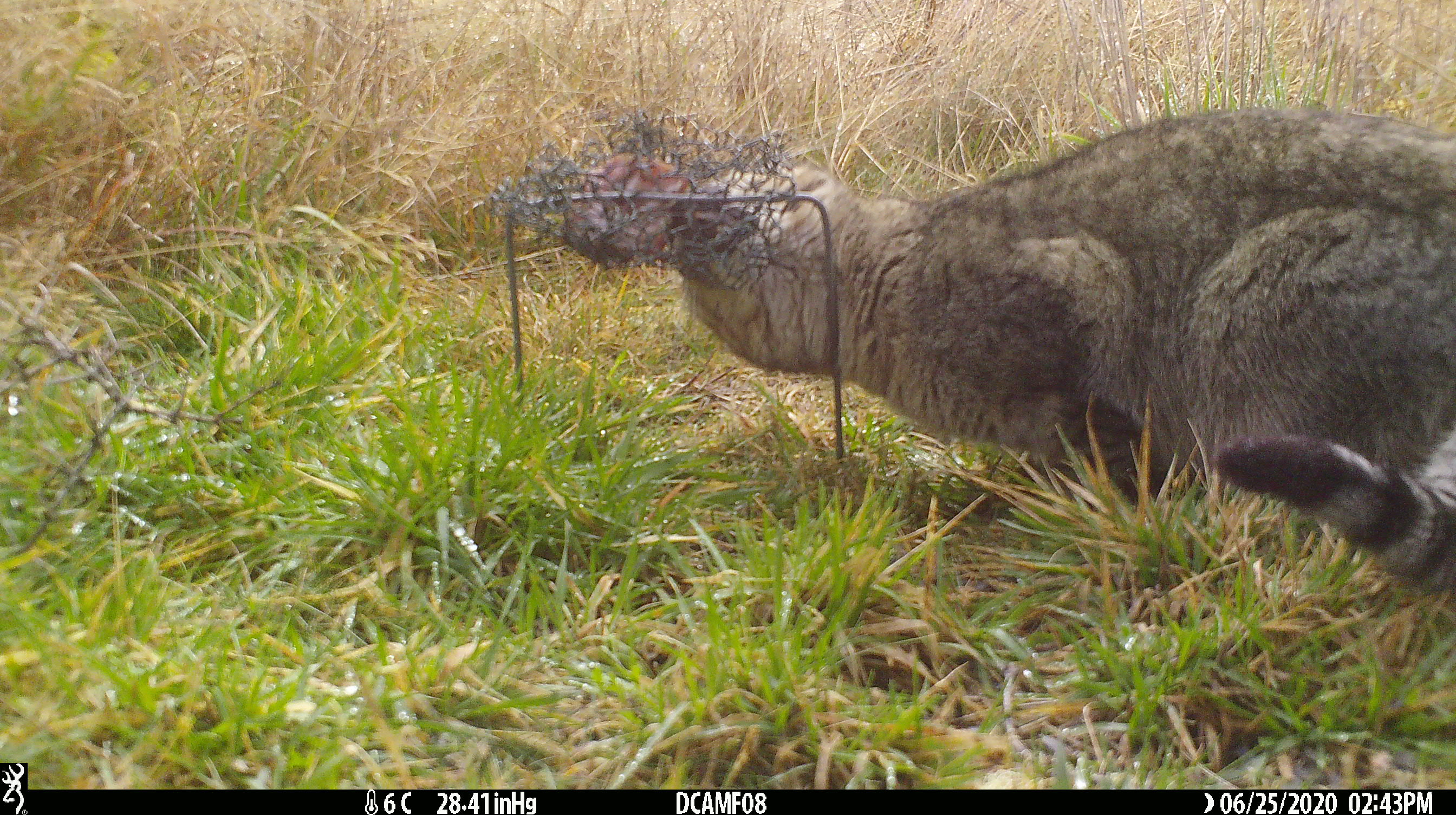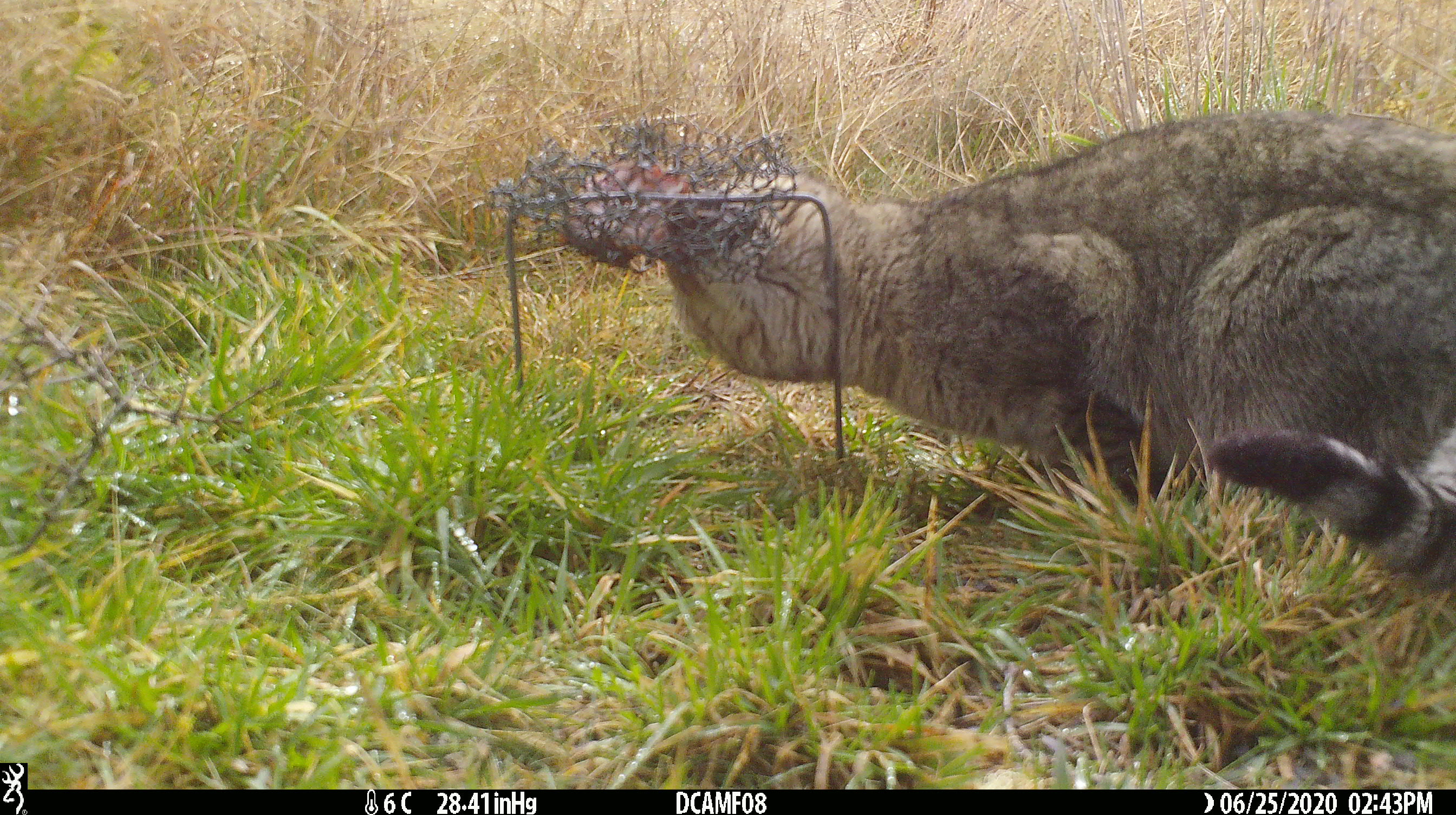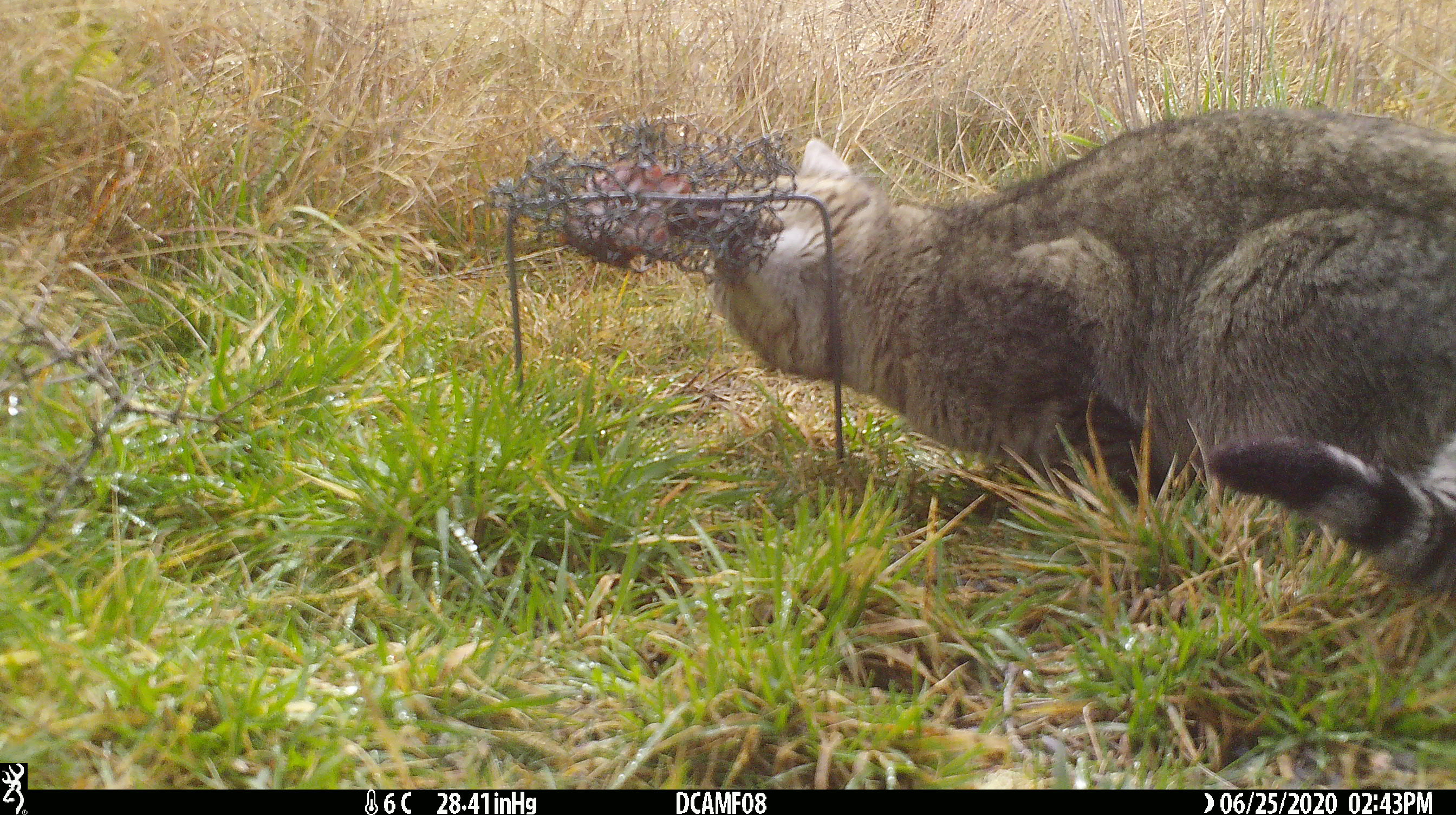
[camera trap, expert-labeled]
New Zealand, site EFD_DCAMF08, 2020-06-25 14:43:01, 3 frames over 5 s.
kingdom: Animalia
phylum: Chordata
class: Mammalia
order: Carnivora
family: Felidae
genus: Felis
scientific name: Felis catus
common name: domestic cat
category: cat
Cat (domestic cat) (Felis catus).